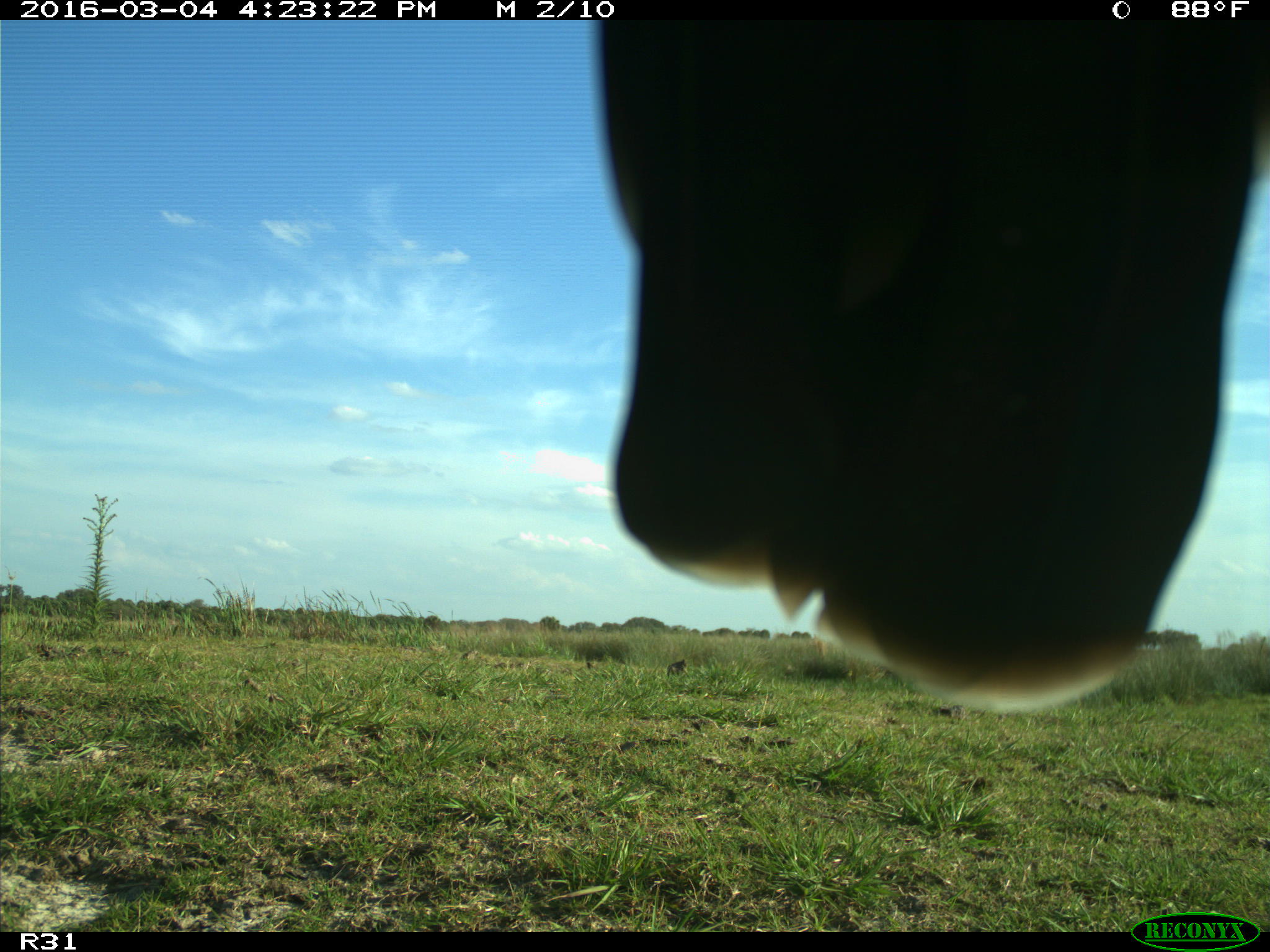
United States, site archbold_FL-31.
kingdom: Animalia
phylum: Chordata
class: Aves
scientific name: Aves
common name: birds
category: unidentified bird